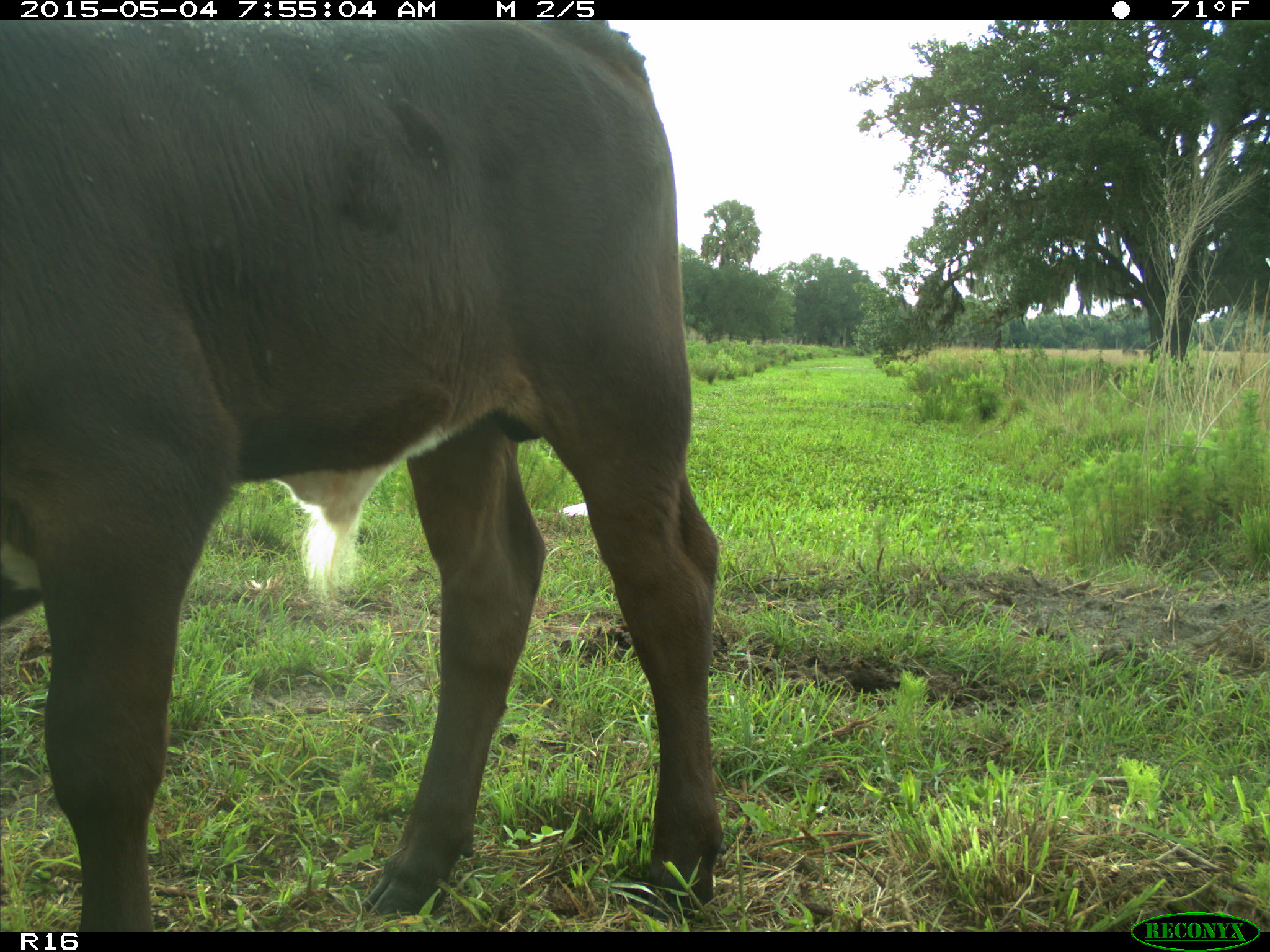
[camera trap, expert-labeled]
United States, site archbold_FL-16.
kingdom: Animalia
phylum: Chordata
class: Mammalia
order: Artiodactyla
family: Bovidae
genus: Bos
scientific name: Bos taurus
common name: domestic cow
Bos taurus (domestic cow).